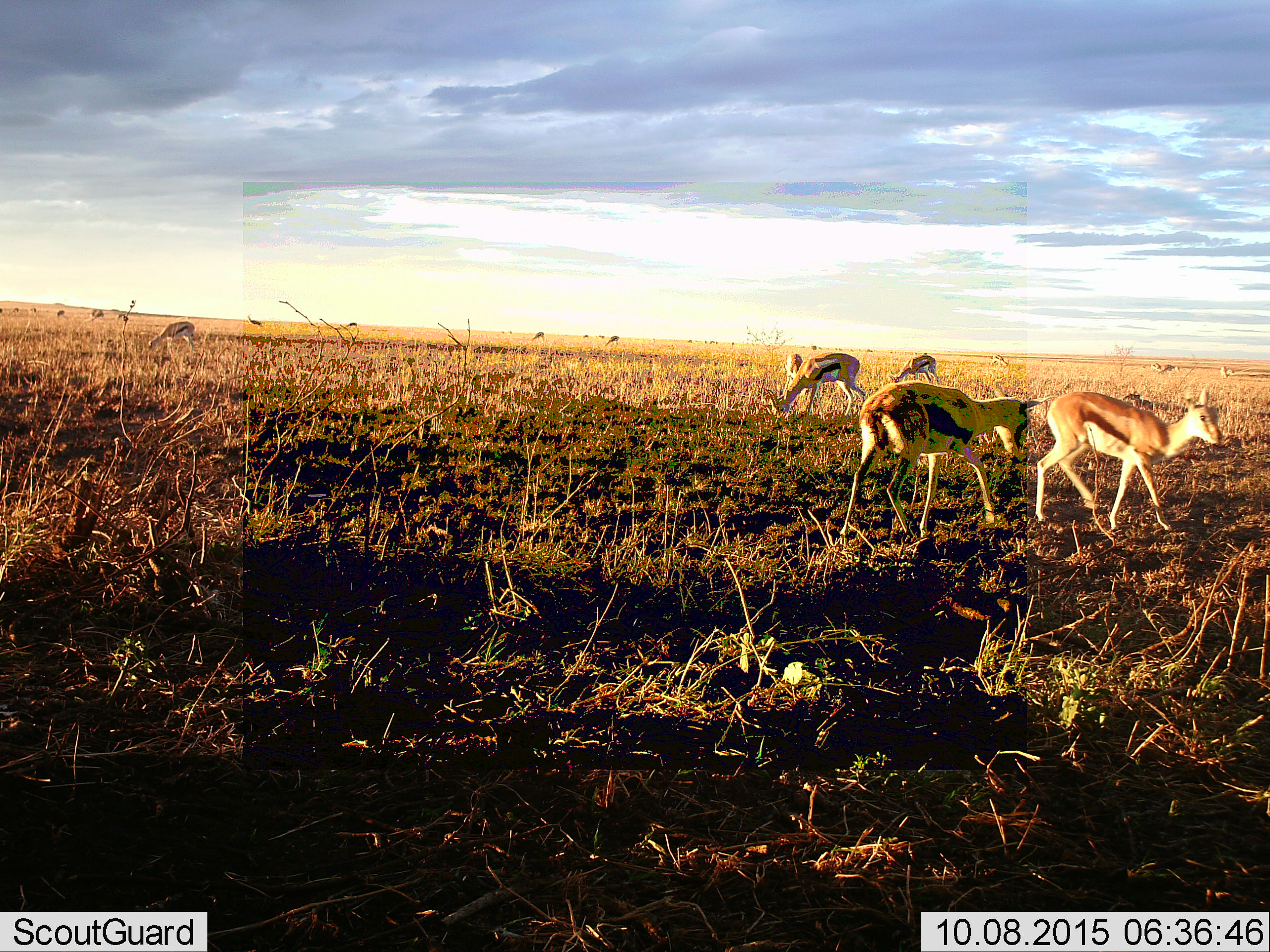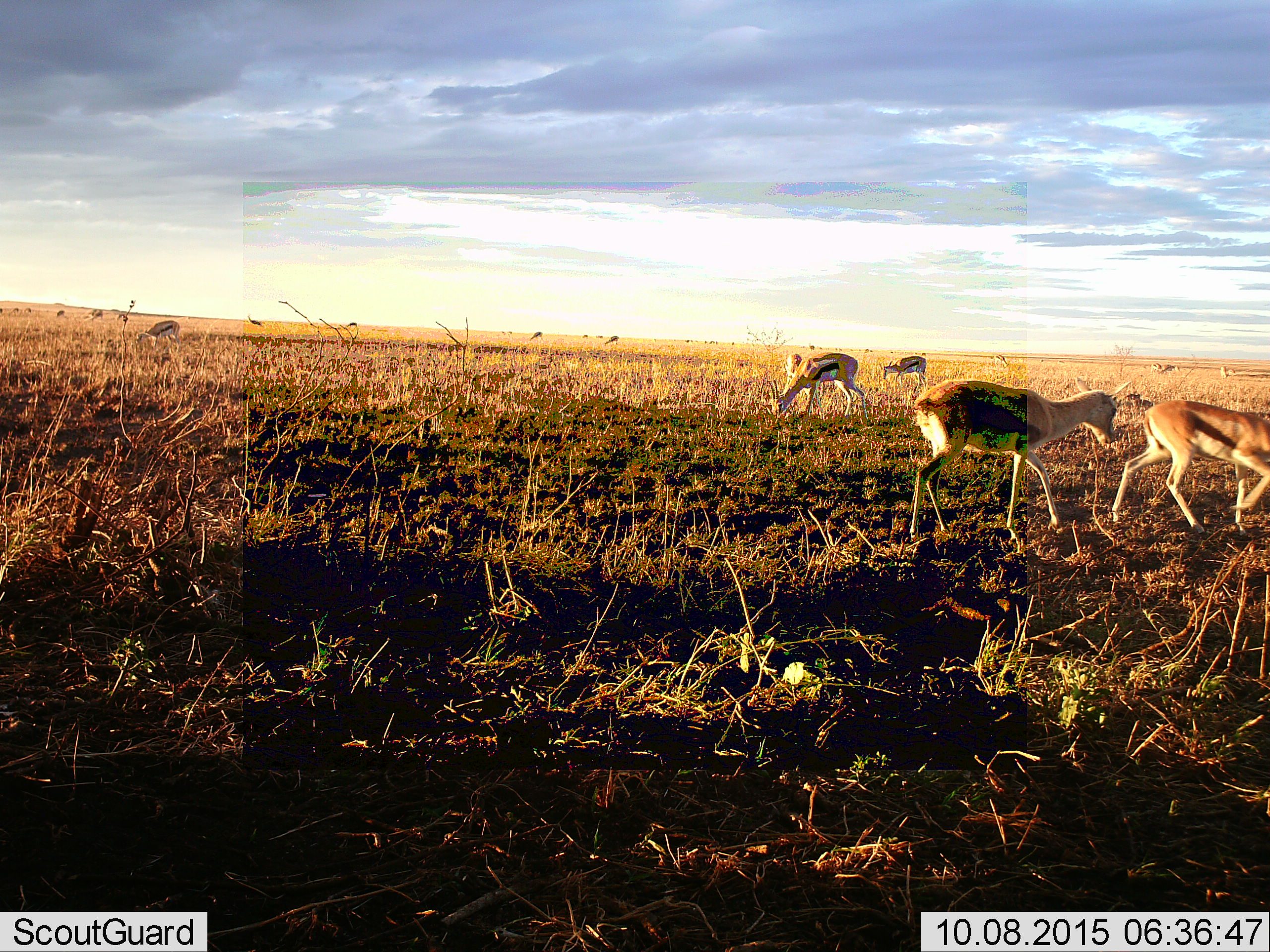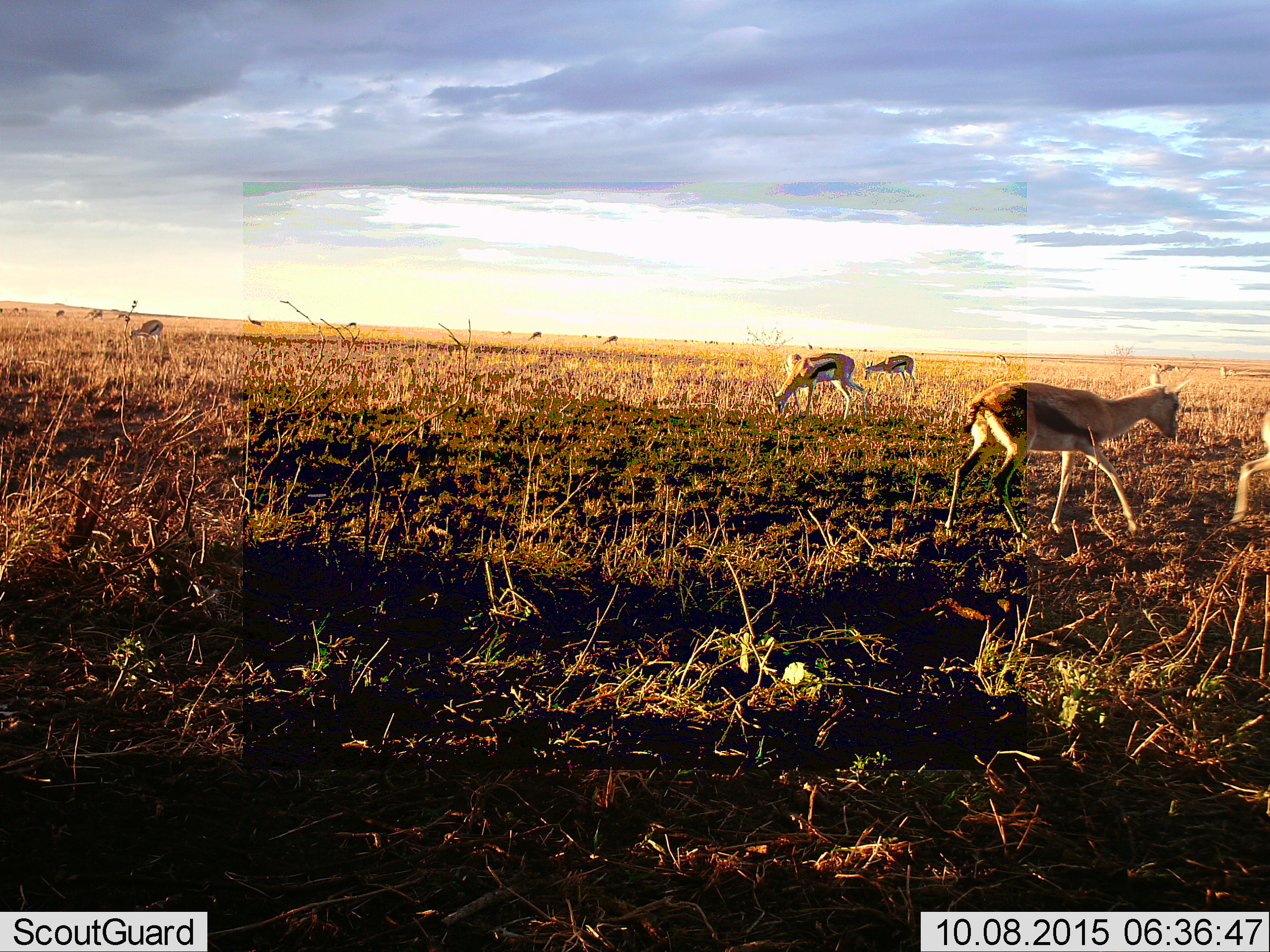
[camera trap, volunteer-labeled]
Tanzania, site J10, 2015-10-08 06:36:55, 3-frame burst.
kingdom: Animalia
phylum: Chordata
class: Mammalia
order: Artiodactyla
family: Bovidae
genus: Eudorcas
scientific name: Eudorcas thomsonii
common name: thomson's gazelle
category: gazellethomsons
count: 11-50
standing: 86%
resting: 14%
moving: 86%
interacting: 29%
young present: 43%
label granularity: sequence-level